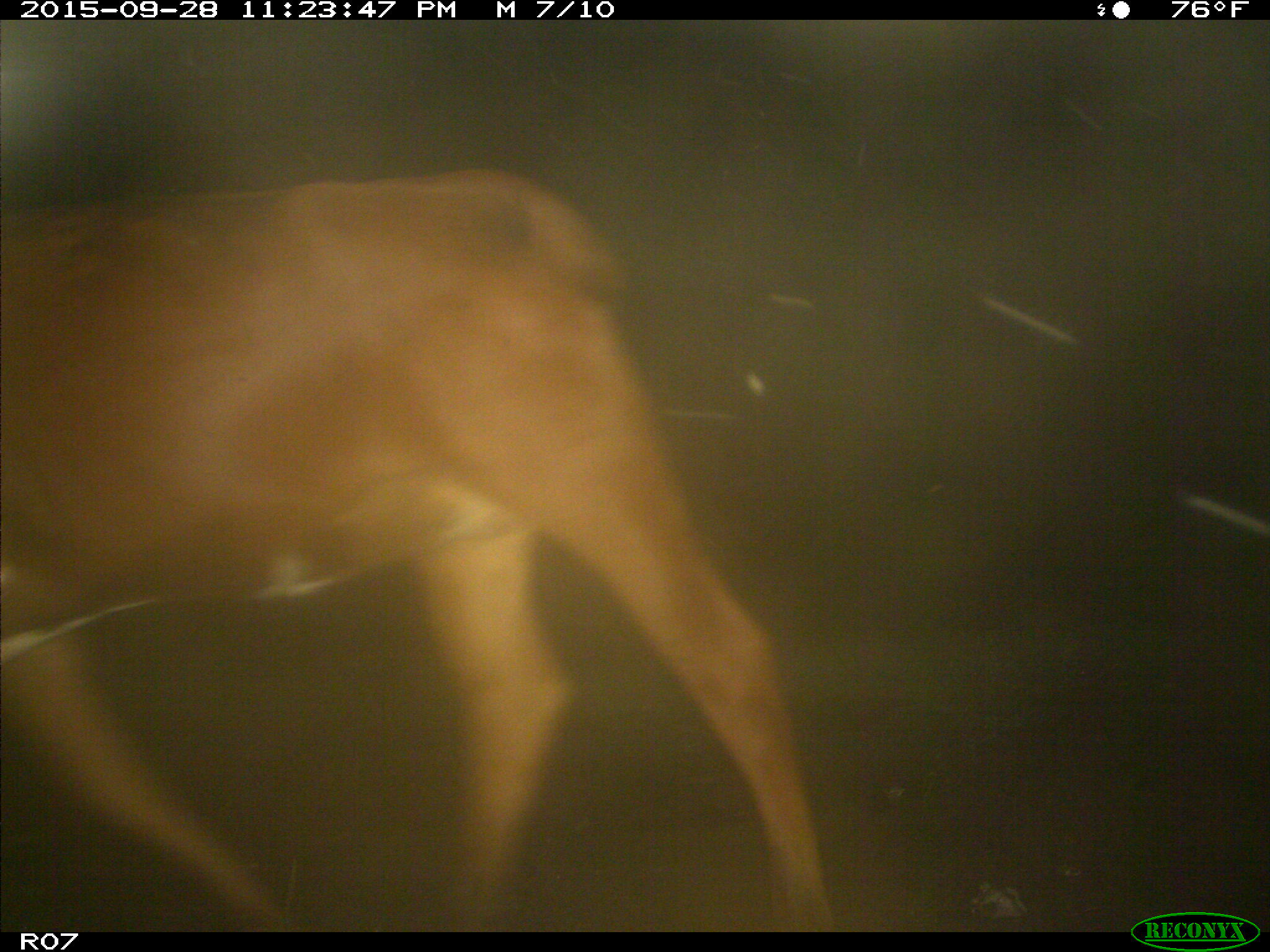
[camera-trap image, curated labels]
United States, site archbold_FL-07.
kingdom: Animalia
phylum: Chordata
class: Mammalia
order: Artiodactyla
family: Bovidae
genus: Bos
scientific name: Bos taurus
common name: domestic cow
Bos taurus (domestic cow).